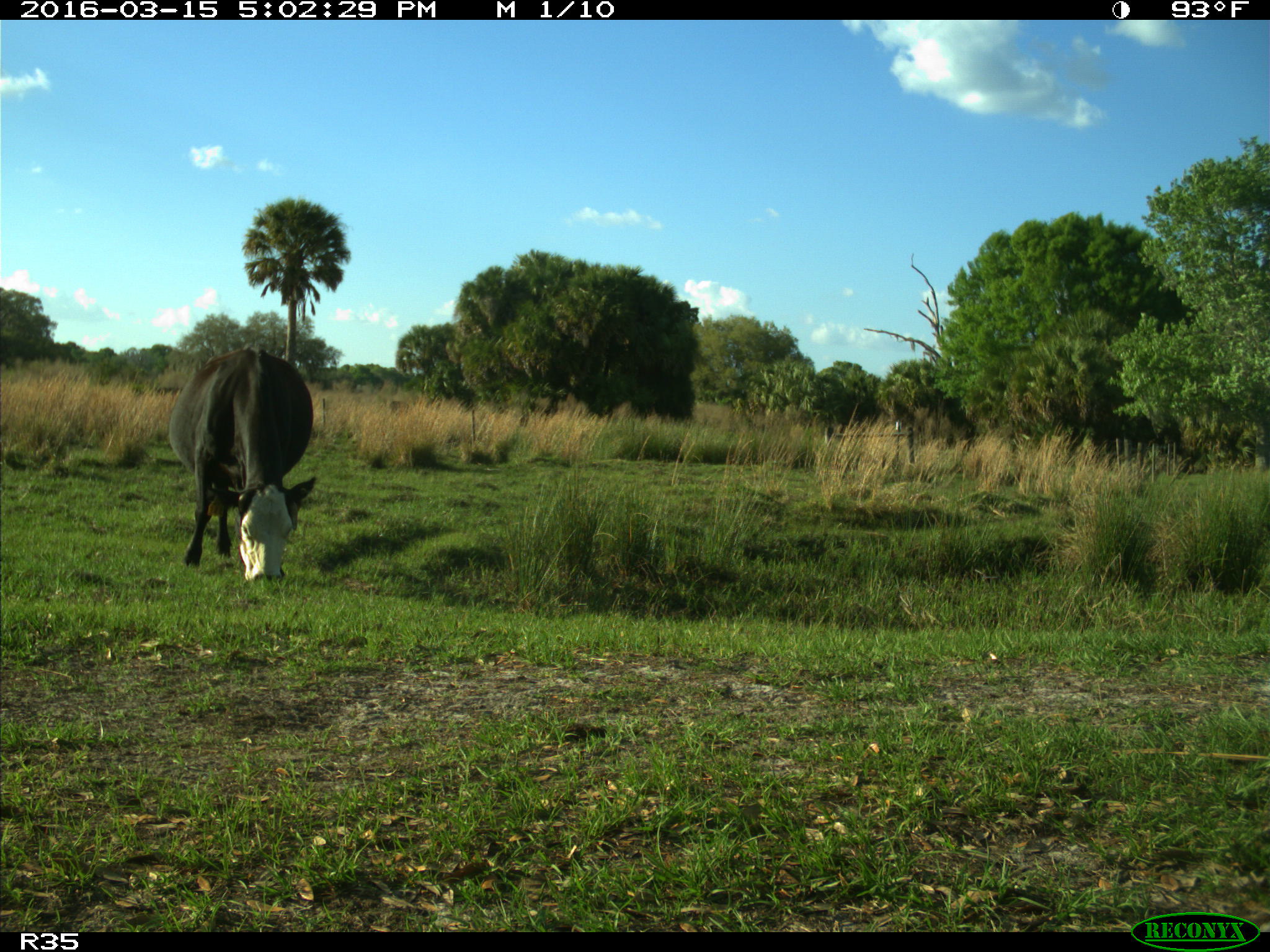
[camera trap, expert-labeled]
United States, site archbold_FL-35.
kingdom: Animalia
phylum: Chordata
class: Mammalia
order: Artiodactyla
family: Bovidae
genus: Bos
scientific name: Bos taurus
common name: domestic cow